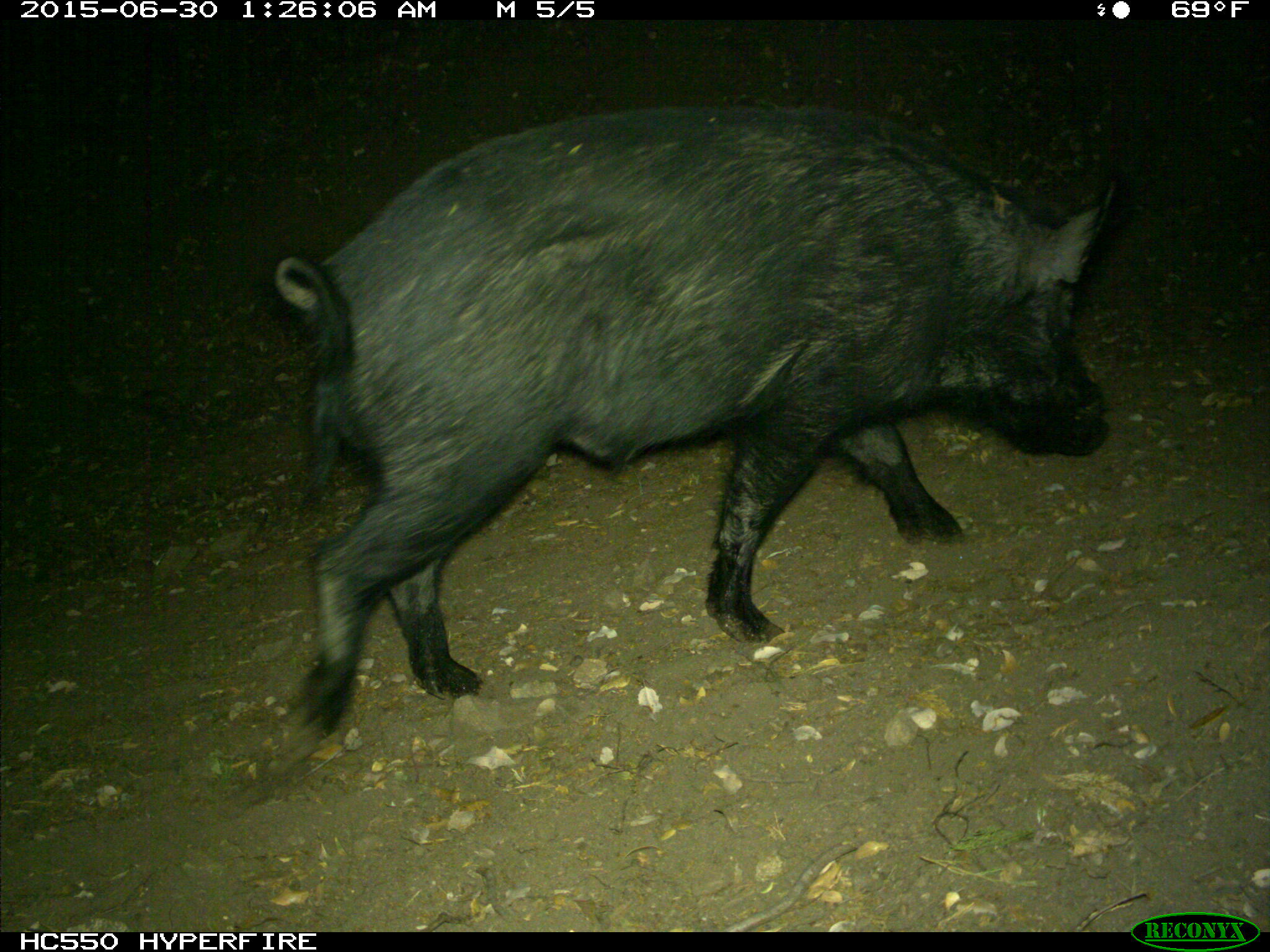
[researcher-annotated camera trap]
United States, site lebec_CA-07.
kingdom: Animalia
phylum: Chordata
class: Mammalia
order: Artiodactyla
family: Suidae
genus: Sus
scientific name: Sus scrofa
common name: wild boar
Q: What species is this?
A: Sus scrofa (wild boar).